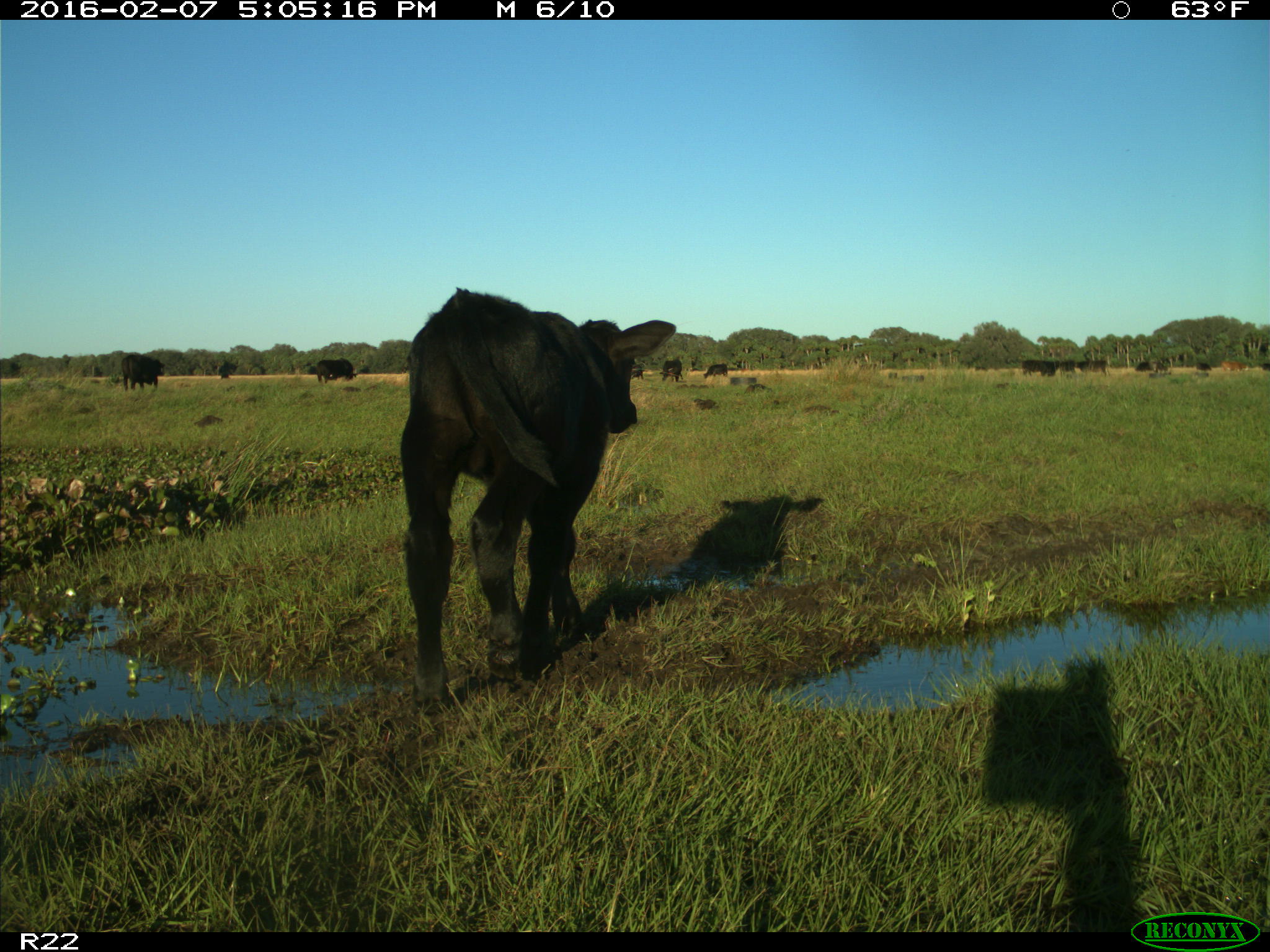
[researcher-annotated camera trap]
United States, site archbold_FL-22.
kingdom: Animalia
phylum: Chordata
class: Mammalia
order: Artiodactyla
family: Bovidae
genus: Bos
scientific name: Bos taurus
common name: domestic cow